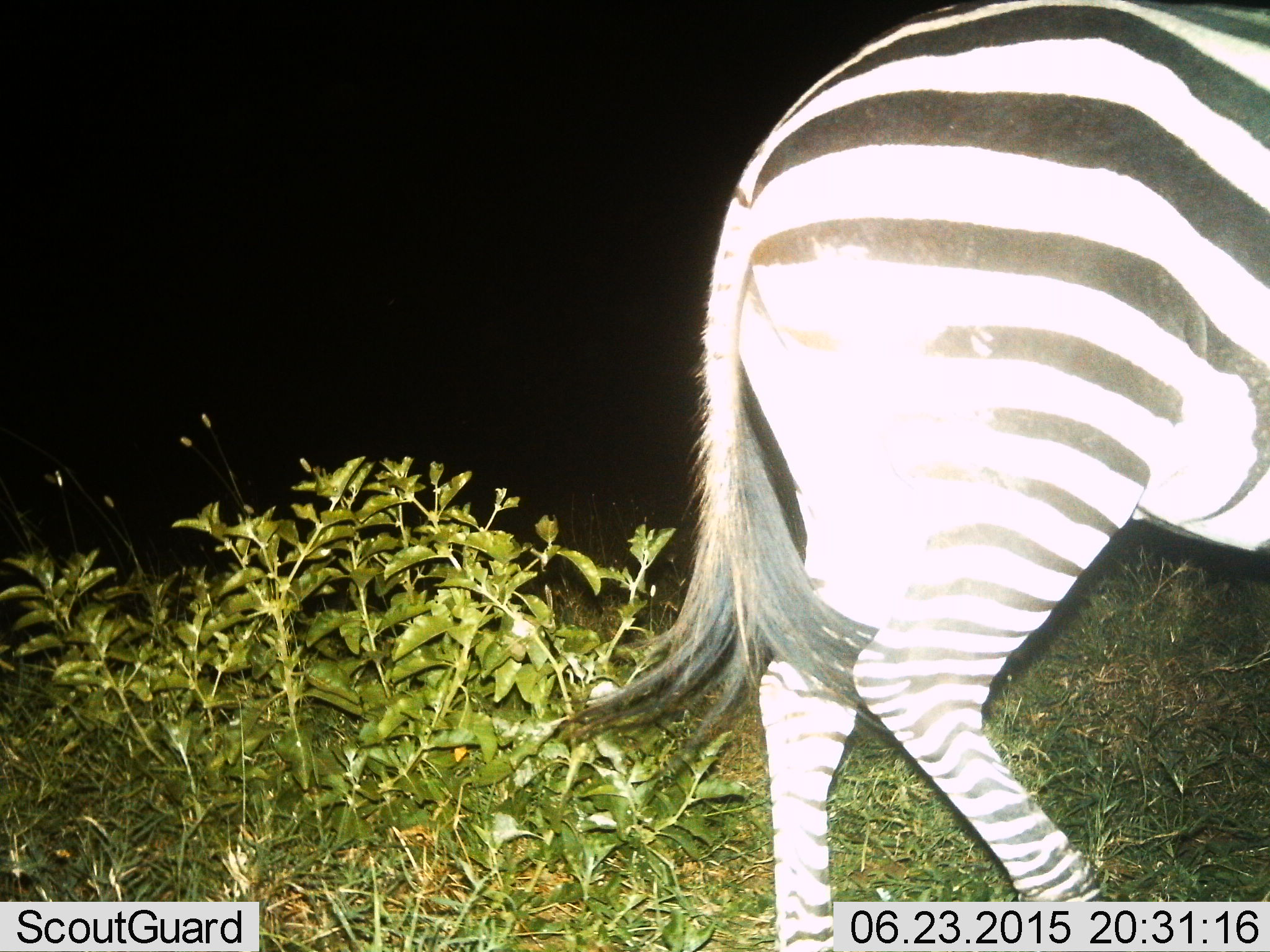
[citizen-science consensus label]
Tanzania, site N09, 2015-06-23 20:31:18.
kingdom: Animalia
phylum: Chordata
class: Mammalia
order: Perissodactyla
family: Equidae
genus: Equus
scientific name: Equus quagga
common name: plains zebra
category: zebra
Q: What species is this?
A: Zebra (plains zebra) (Equus quagga).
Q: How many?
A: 1.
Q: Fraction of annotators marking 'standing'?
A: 50%.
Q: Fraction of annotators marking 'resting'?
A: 0%.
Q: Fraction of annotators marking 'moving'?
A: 50%.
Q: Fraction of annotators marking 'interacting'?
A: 0%.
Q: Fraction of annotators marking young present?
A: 0%.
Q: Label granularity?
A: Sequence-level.